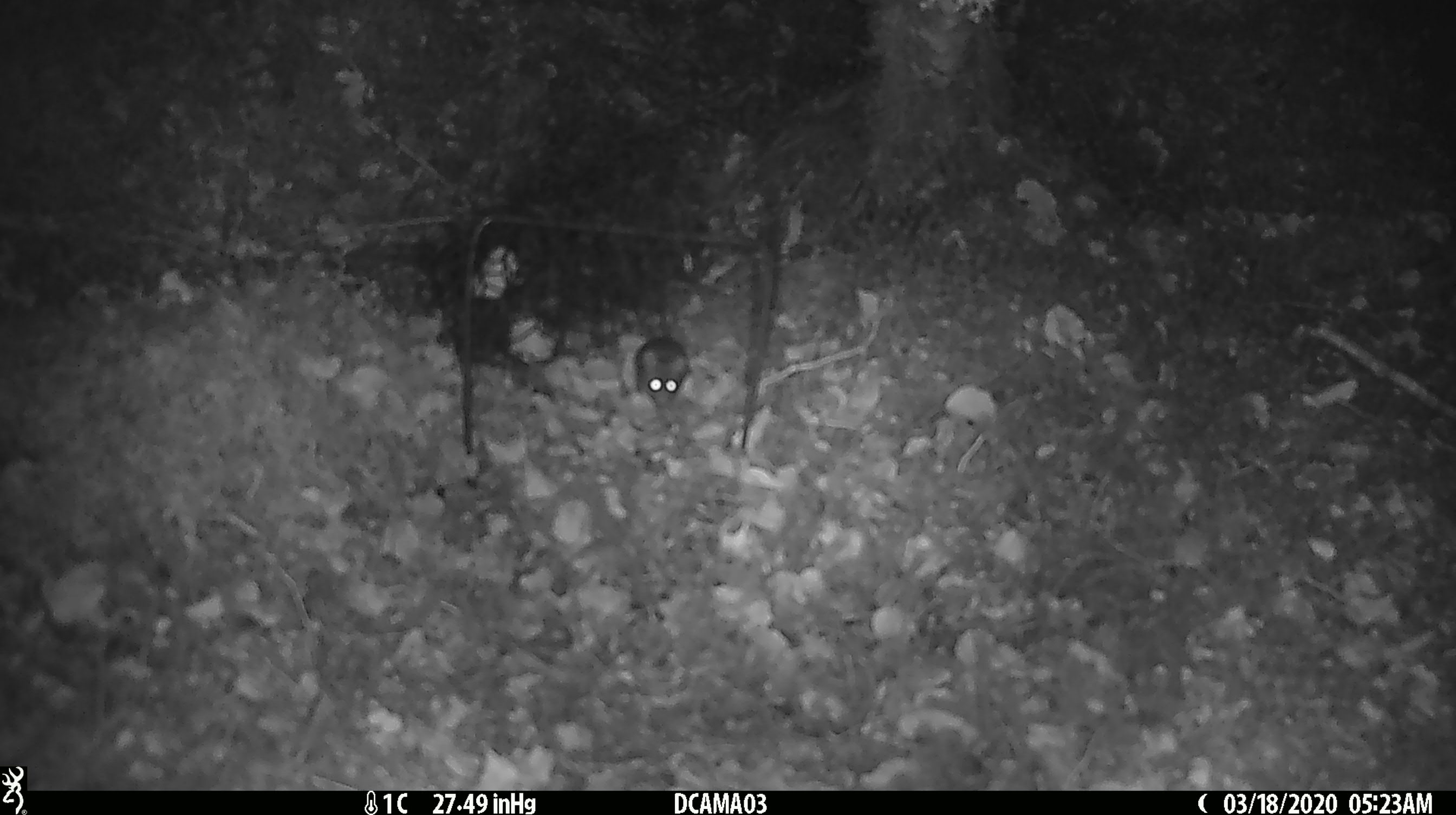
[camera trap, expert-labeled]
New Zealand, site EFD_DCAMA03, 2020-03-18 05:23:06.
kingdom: Animalia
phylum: Chordata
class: Mammalia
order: Rodentia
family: Muridae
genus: Mus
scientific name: Mus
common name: mouse